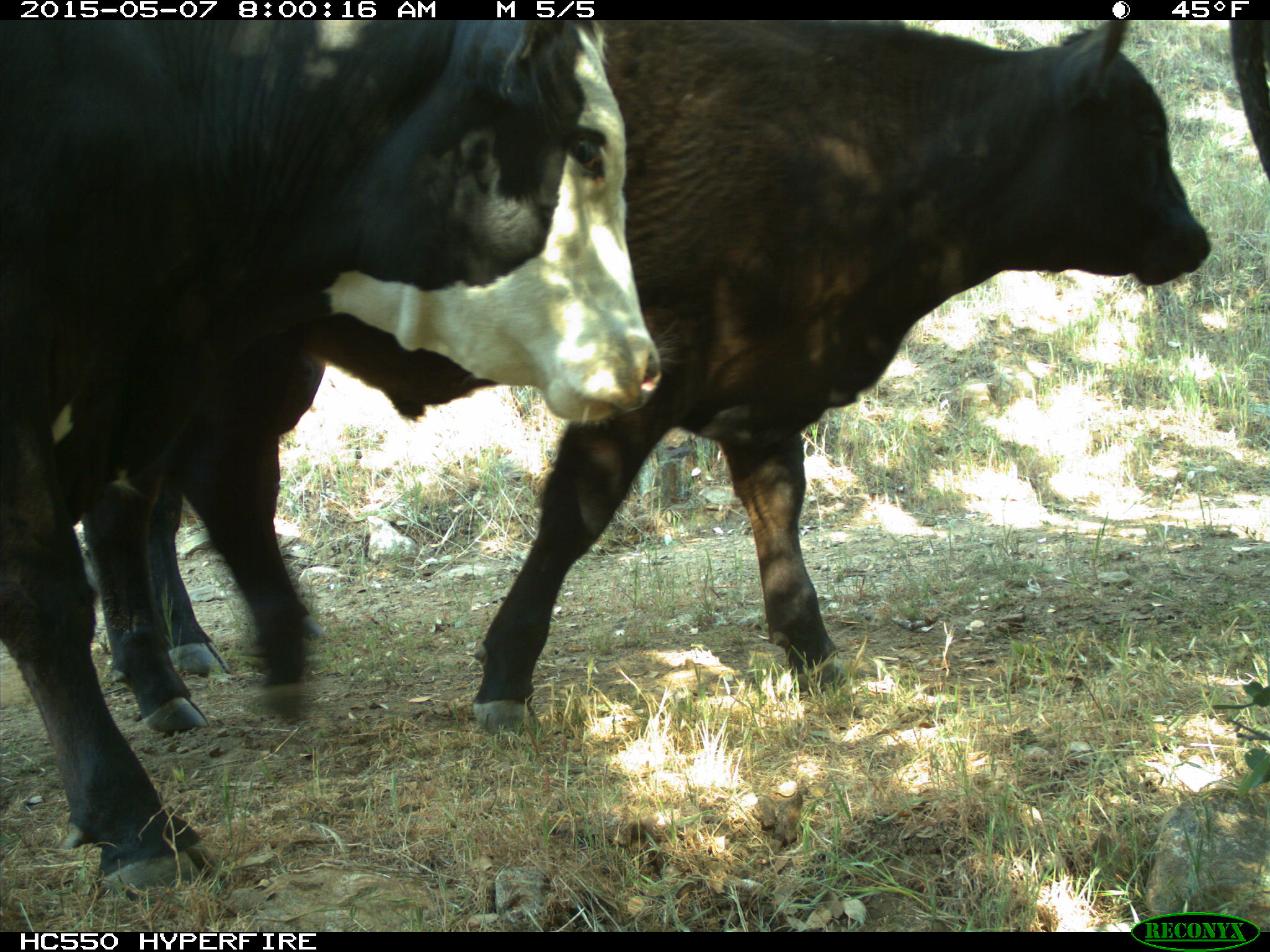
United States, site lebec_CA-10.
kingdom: Animalia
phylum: Chordata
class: Mammalia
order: Artiodactyla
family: Bovidae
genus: Bos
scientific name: Bos taurus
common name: domestic cow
Bos taurus (domestic cow).